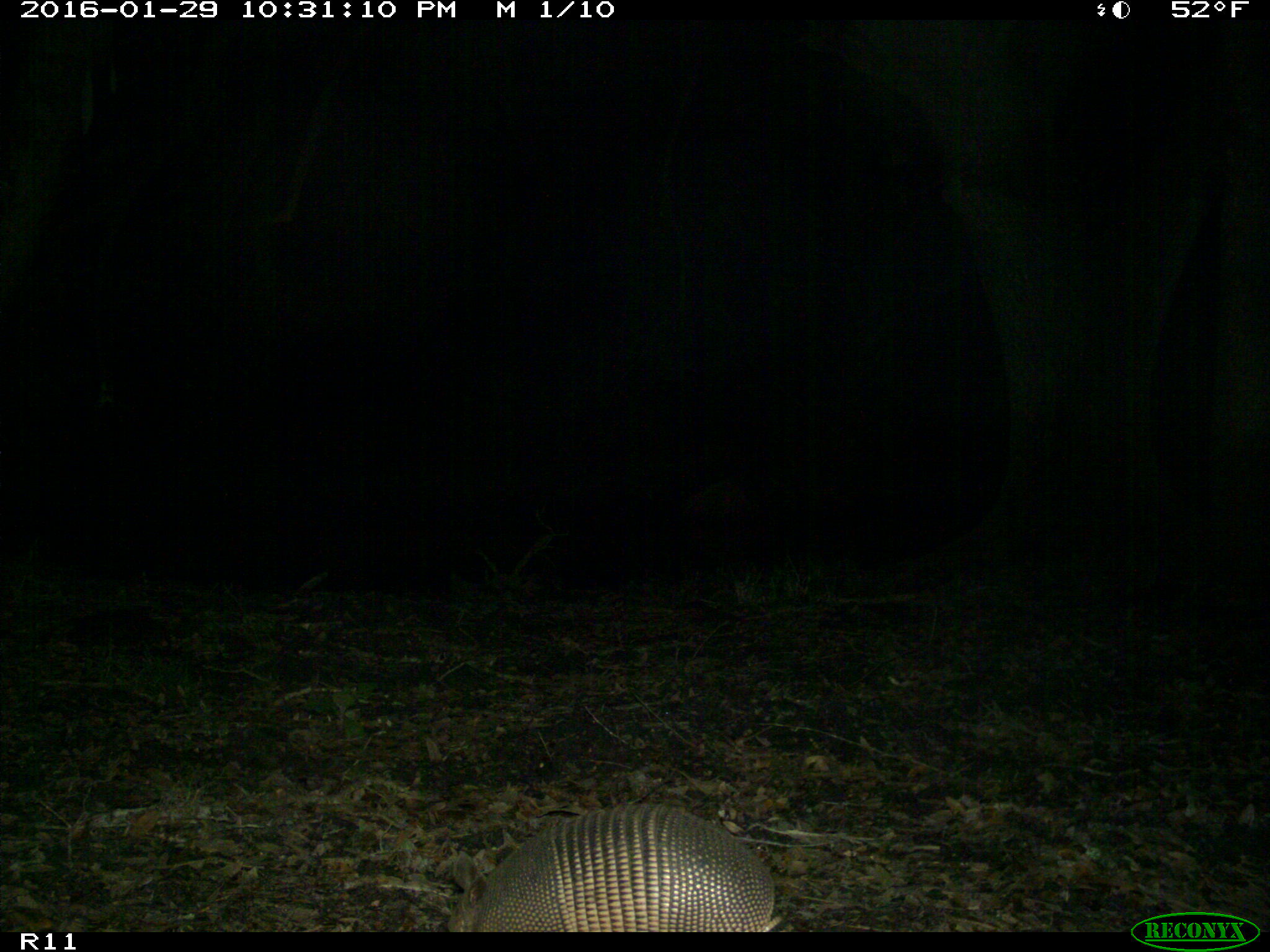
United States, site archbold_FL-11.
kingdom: Animalia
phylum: Chordata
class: Mammalia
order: Cingulata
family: Dasypodidae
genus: Dasypus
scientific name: Dasypus novemcinctus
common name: nine-banded armadillo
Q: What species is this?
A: Dasypus novemcinctus (nine-banded armadillo).